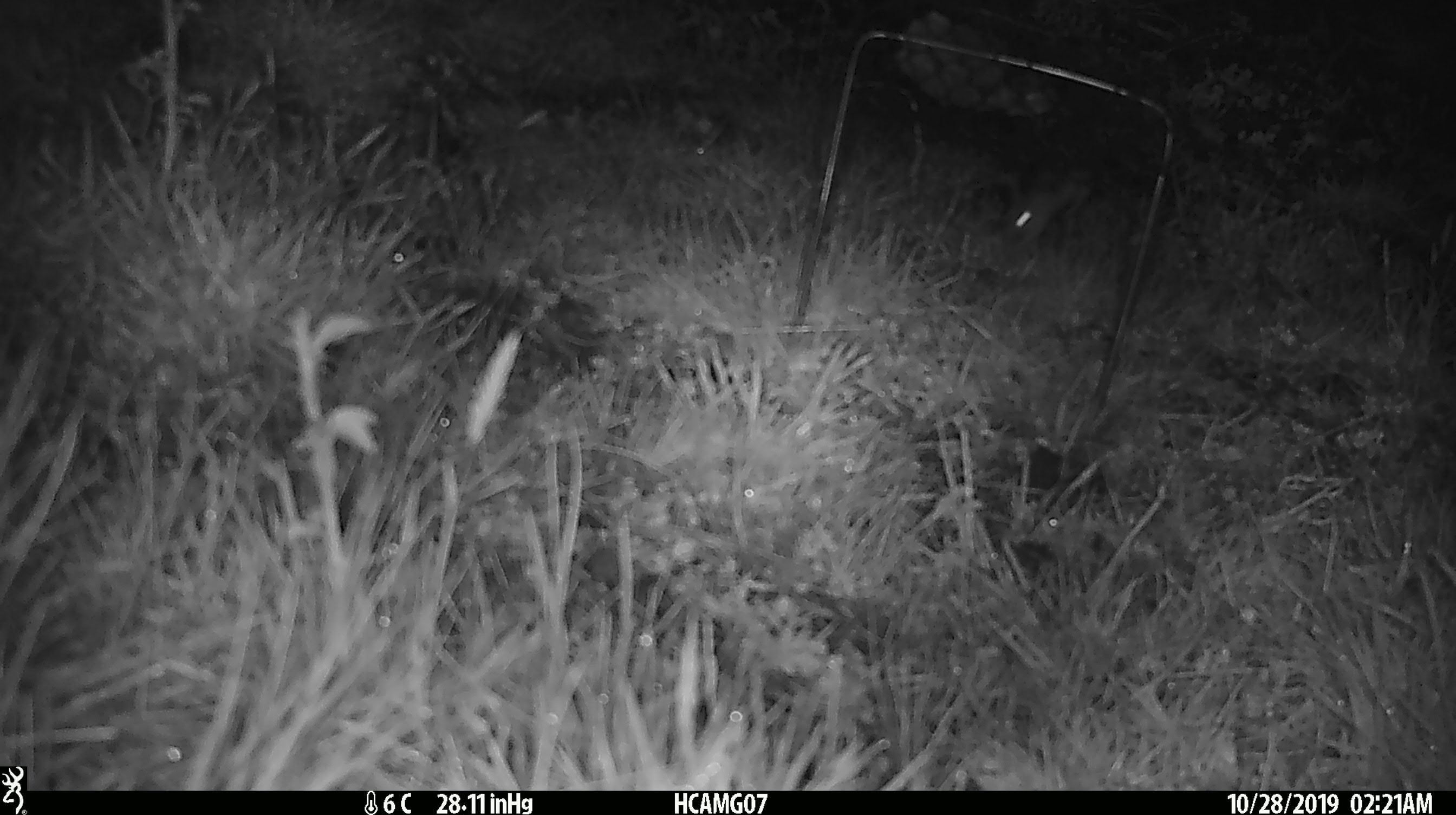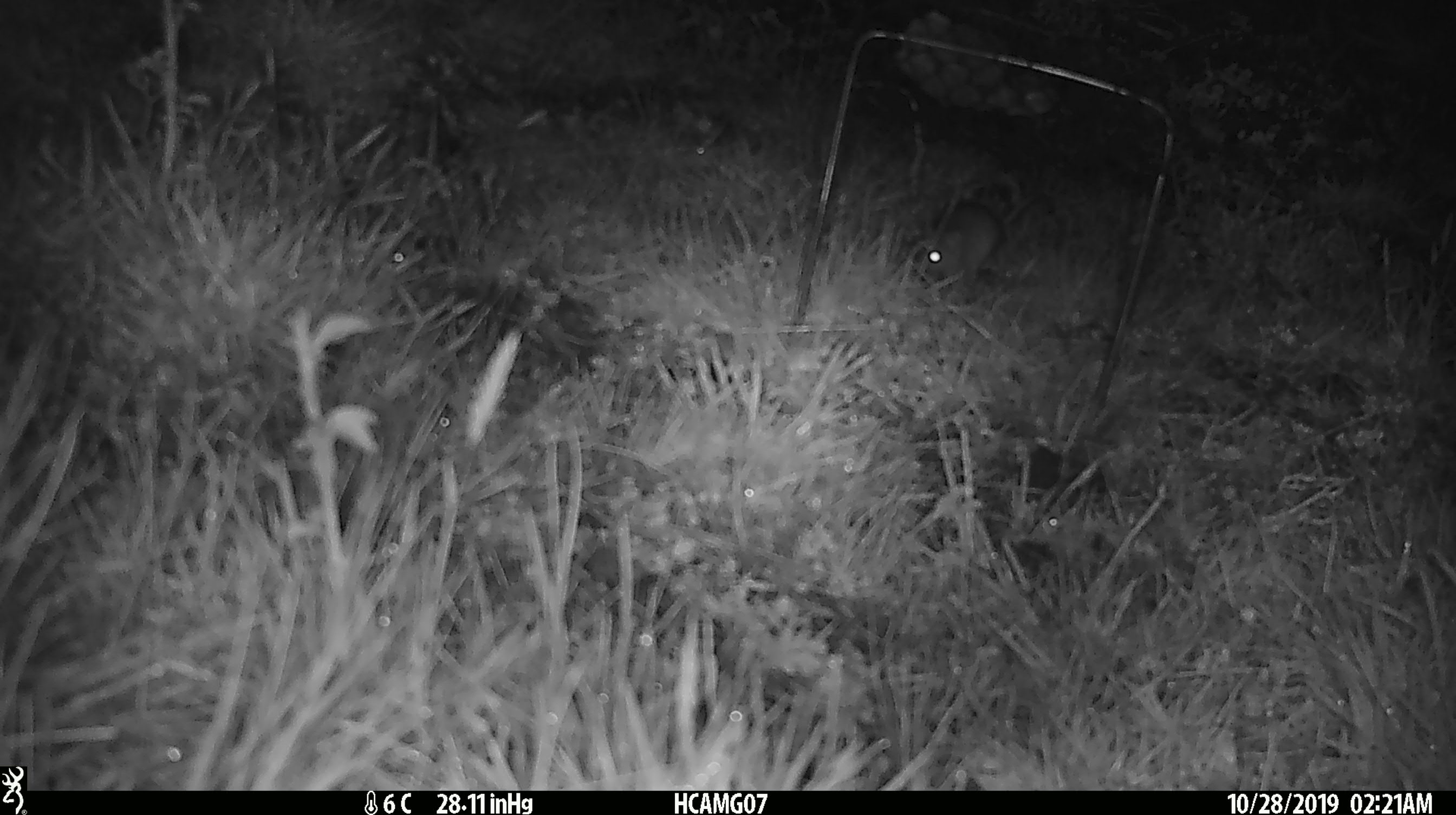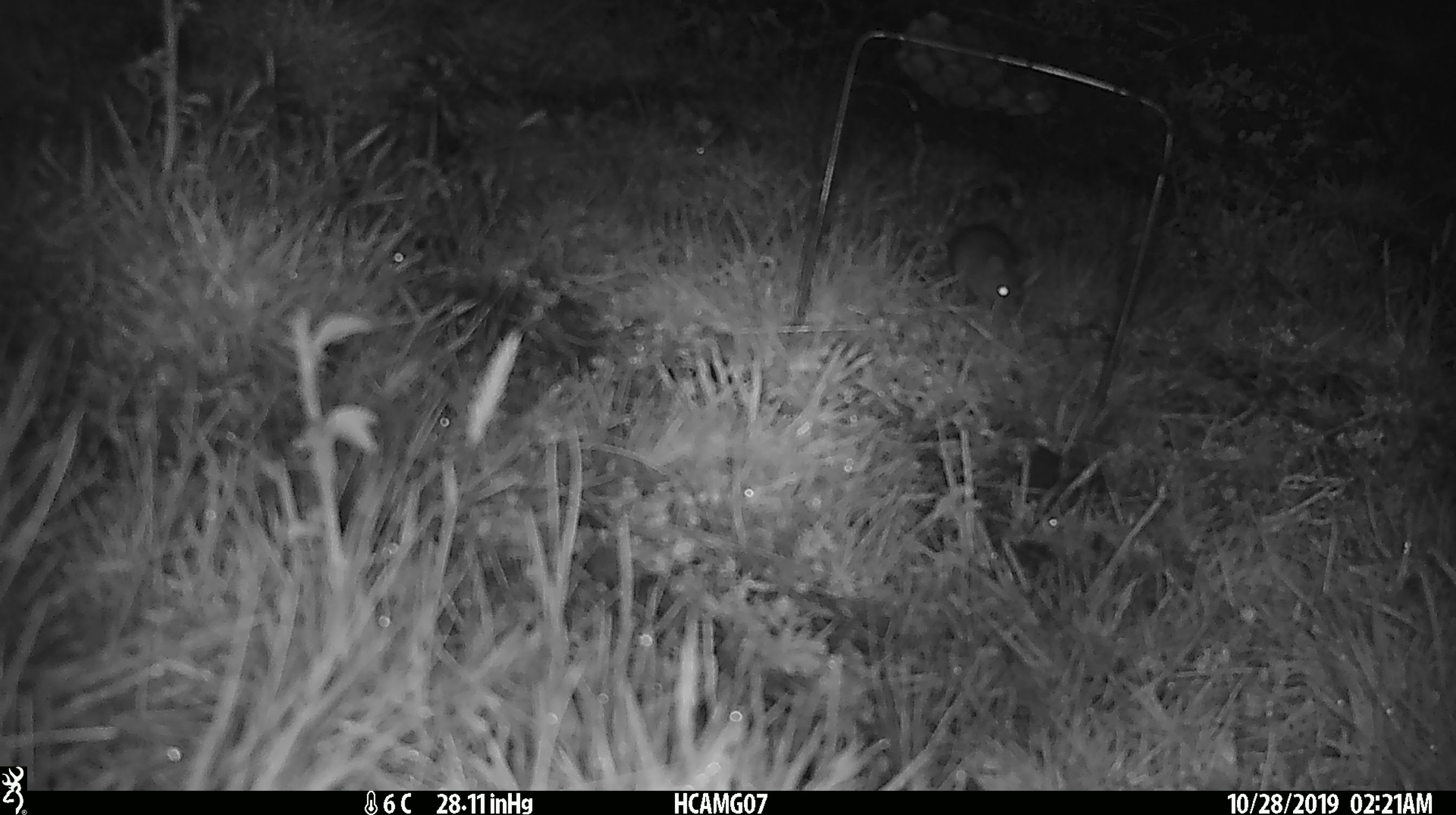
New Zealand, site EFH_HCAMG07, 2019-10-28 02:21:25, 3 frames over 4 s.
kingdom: Animalia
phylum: Chordata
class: Mammalia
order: Rodentia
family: Muridae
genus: Mus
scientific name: Mus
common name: mouse